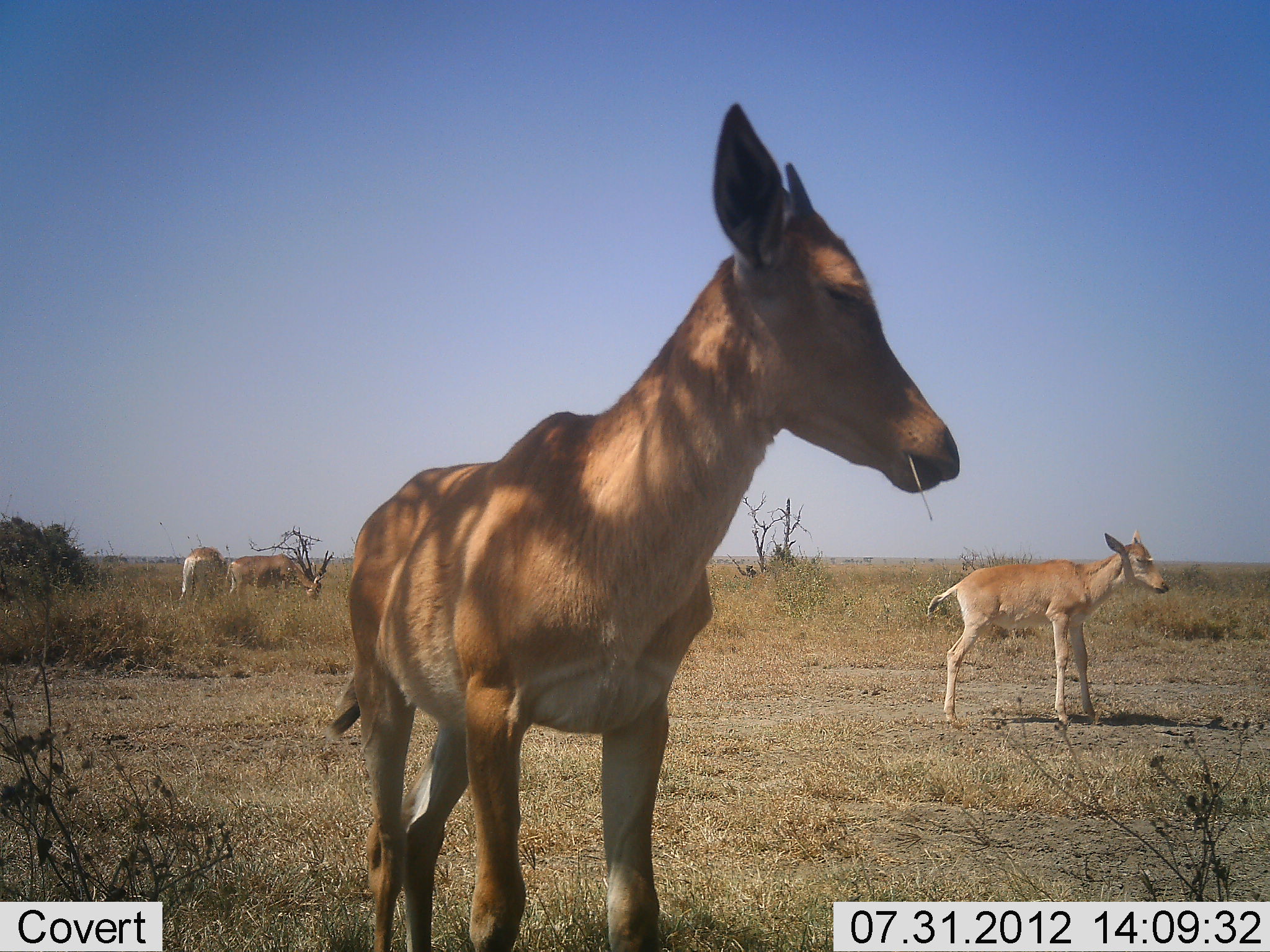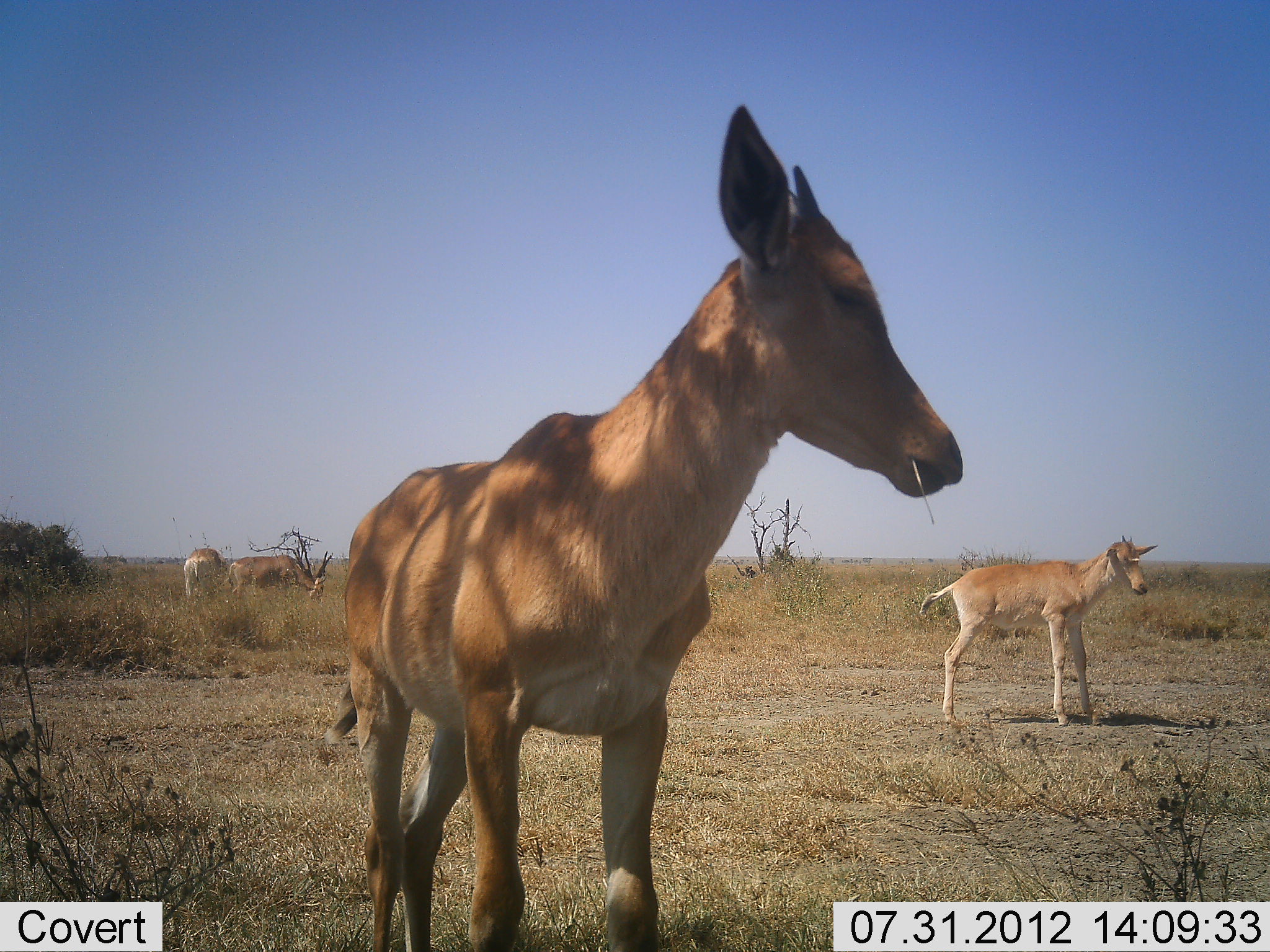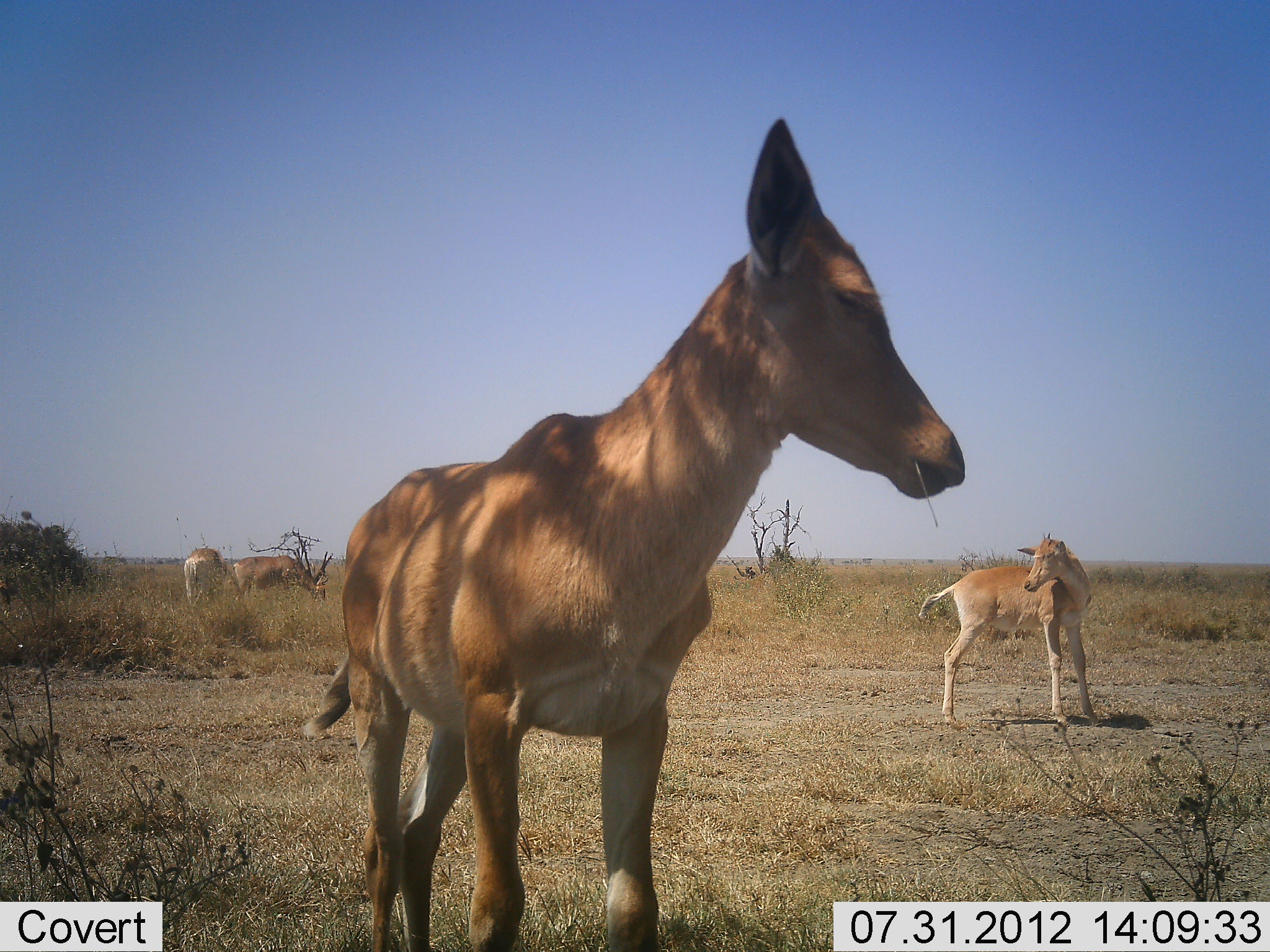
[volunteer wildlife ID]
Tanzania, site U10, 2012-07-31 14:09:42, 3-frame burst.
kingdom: Animalia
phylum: Chordata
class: Mammalia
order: Artiodactyla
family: Bovidae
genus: Alcelaphus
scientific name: Alcelaphus buselaphus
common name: hartebeest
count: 4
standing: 100%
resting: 0%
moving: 0%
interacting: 0%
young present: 100%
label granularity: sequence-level